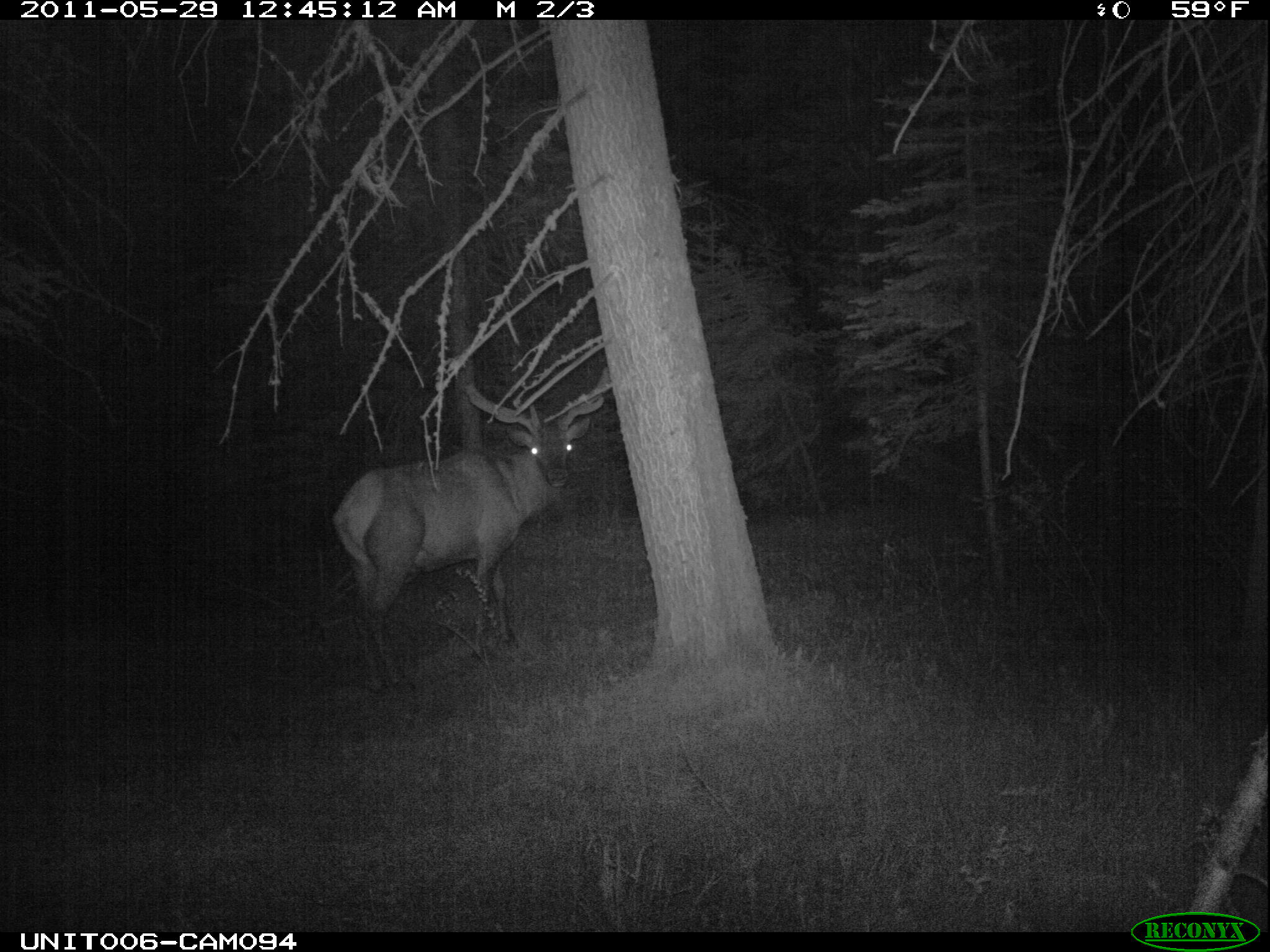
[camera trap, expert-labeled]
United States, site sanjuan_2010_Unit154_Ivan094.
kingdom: Animalia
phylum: Chordata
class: Mammalia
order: Artiodactyla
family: Cervidae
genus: Cervus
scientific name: Cervus elaphus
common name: red deer